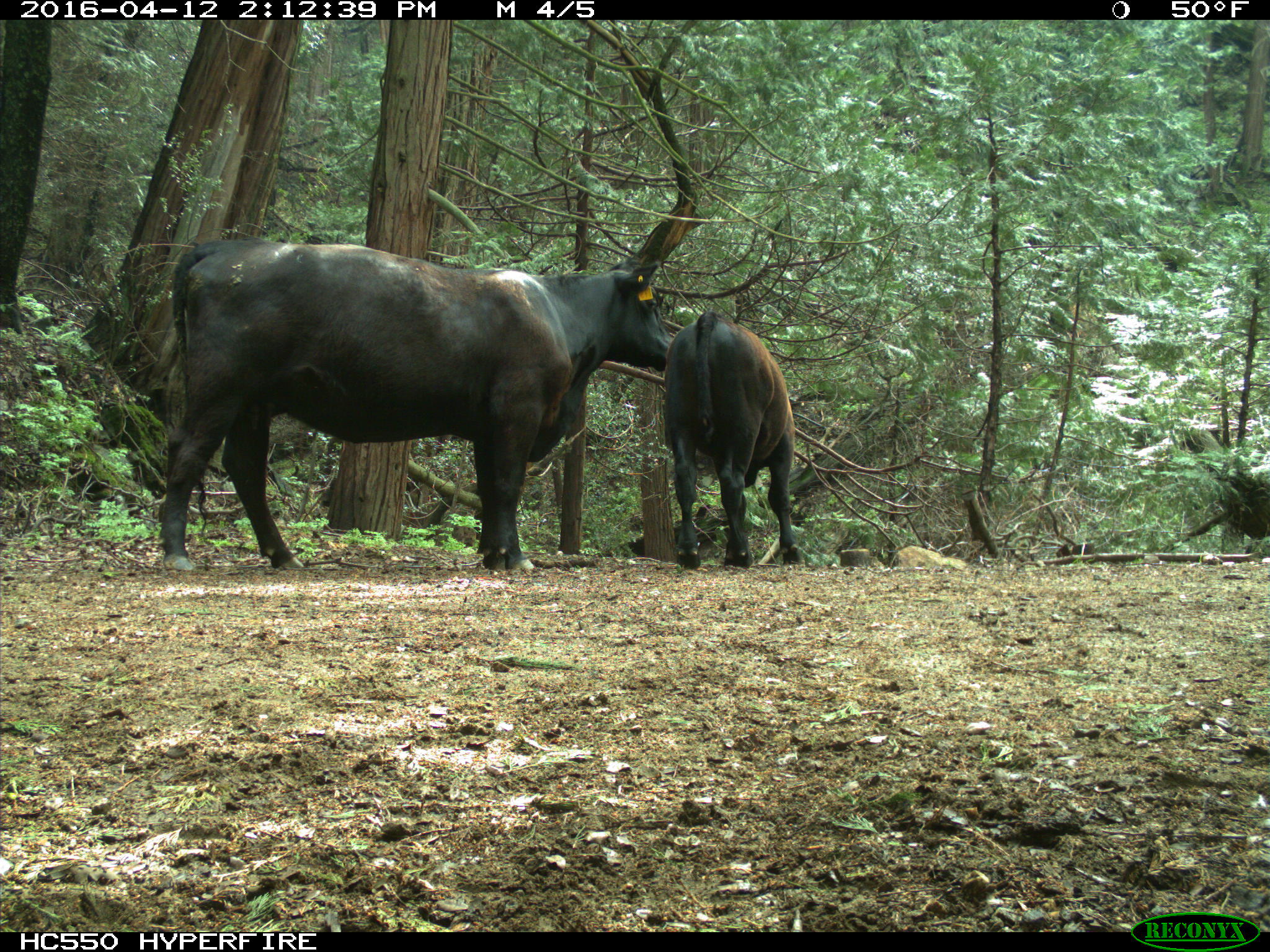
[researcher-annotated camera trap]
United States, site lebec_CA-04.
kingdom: Animalia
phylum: Chordata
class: Mammalia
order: Artiodactyla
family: Bovidae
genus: Bos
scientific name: Bos taurus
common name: domestic cow